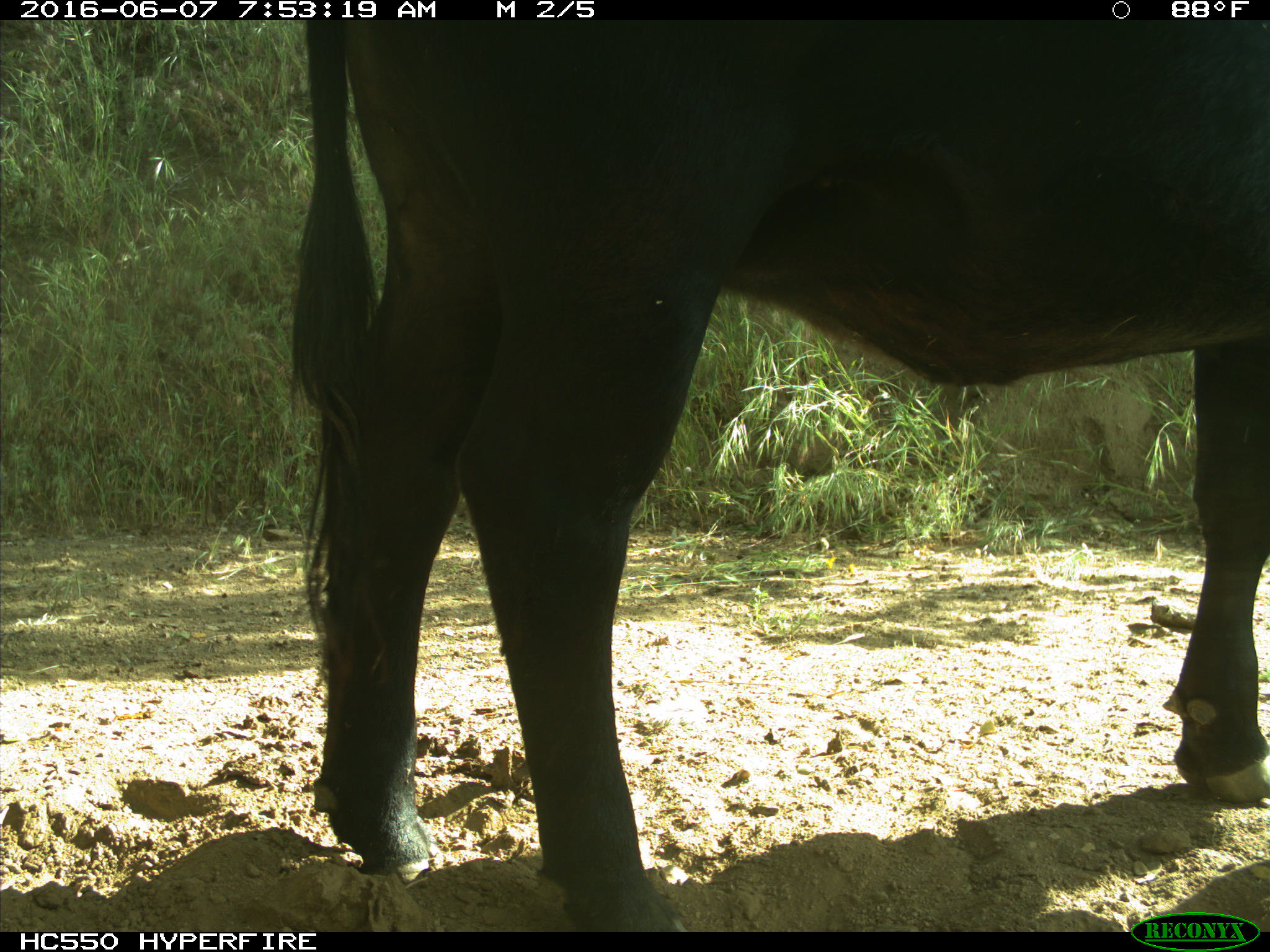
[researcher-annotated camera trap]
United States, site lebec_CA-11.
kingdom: Animalia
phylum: Chordata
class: Mammalia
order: Artiodactyla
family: Bovidae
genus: Bos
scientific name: Bos taurus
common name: domestic cow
Bos taurus (domestic cow).